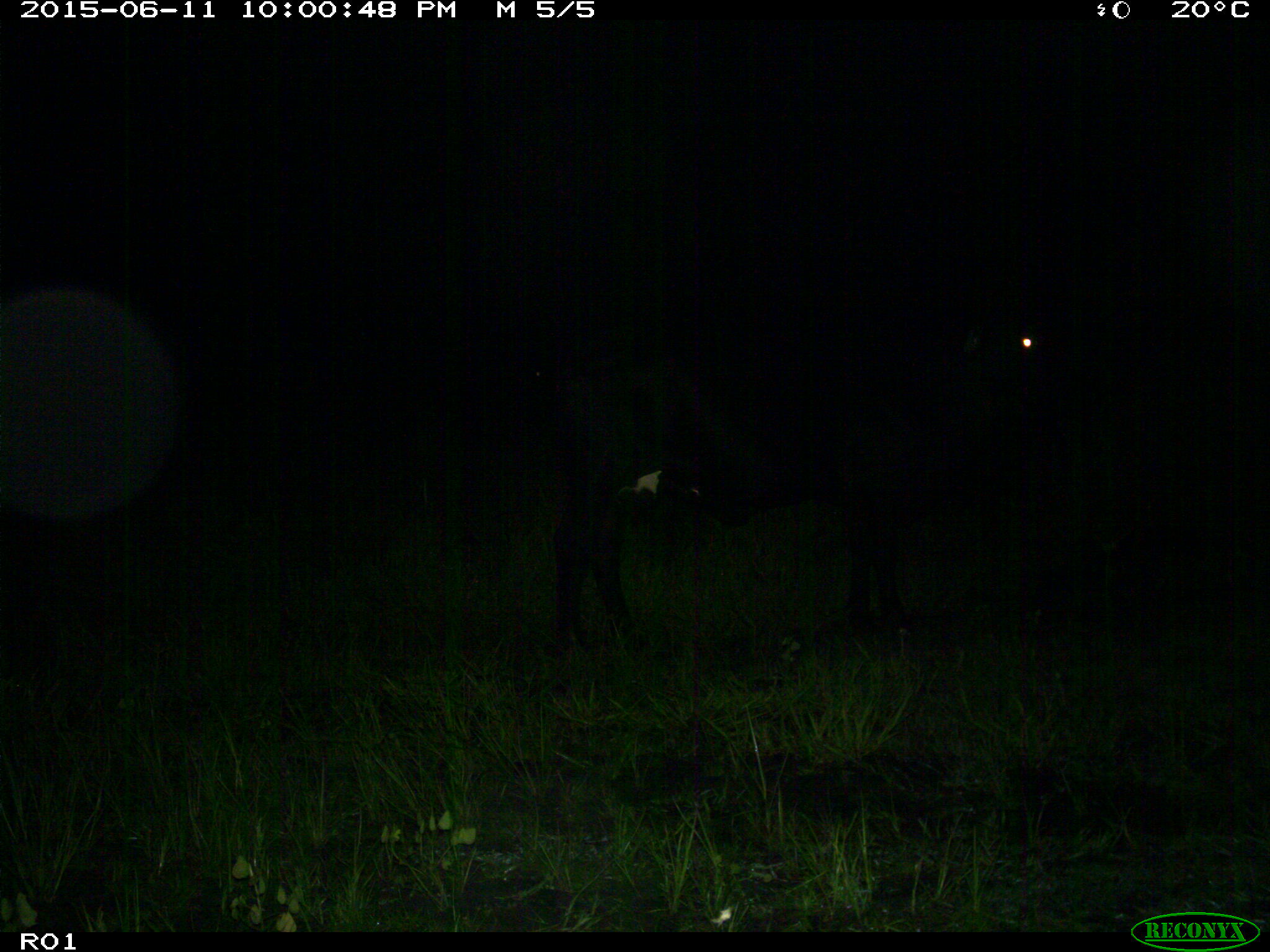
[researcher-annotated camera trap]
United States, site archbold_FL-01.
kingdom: Animalia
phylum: Chordata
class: Mammalia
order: Artiodactyla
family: Bovidae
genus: Bos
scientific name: Bos taurus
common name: domestic cow